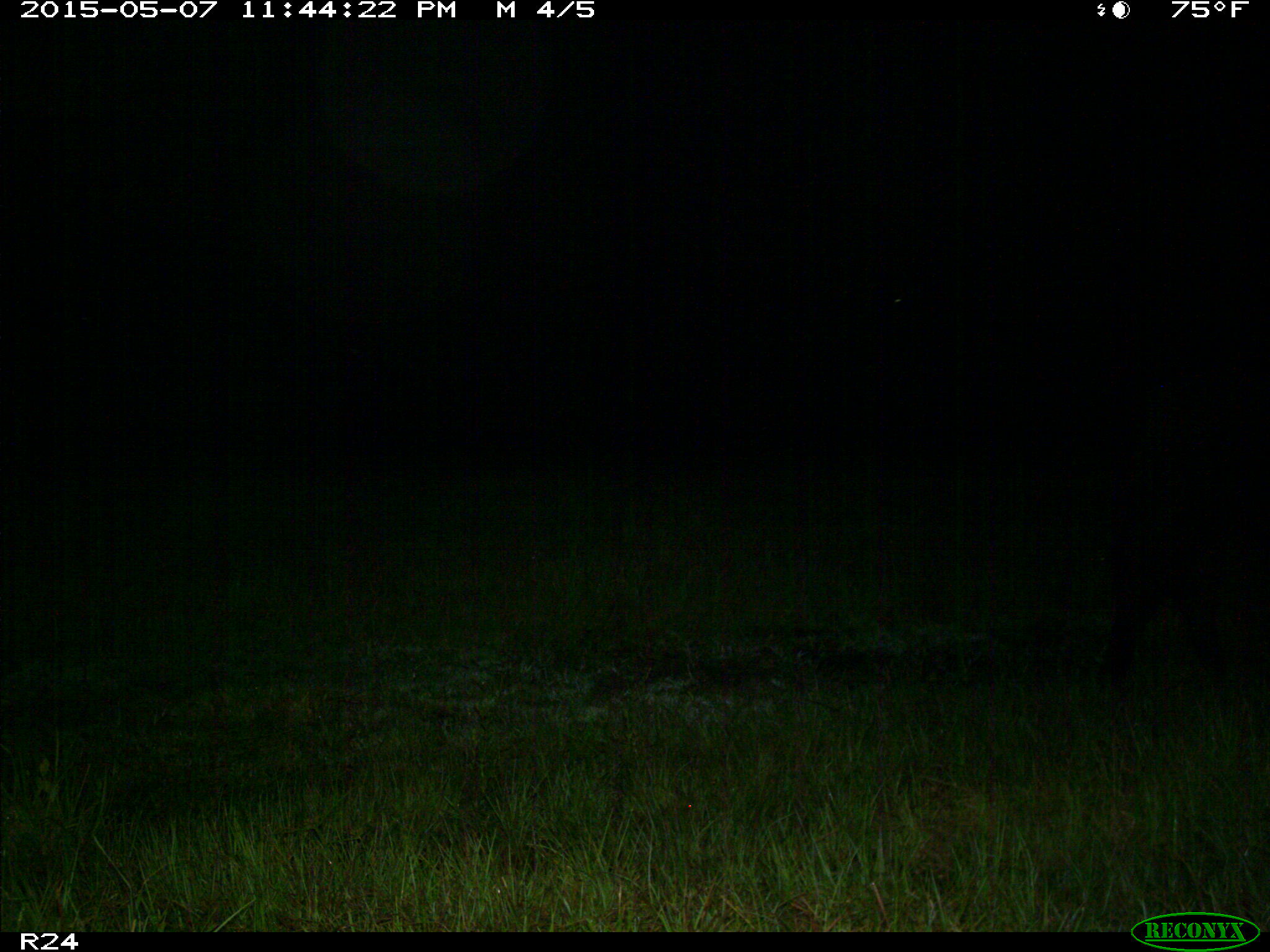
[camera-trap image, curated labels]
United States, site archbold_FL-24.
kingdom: Animalia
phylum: Chordata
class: Mammalia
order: Artiodactyla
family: Bovidae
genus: Bos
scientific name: Bos taurus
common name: domestic cow